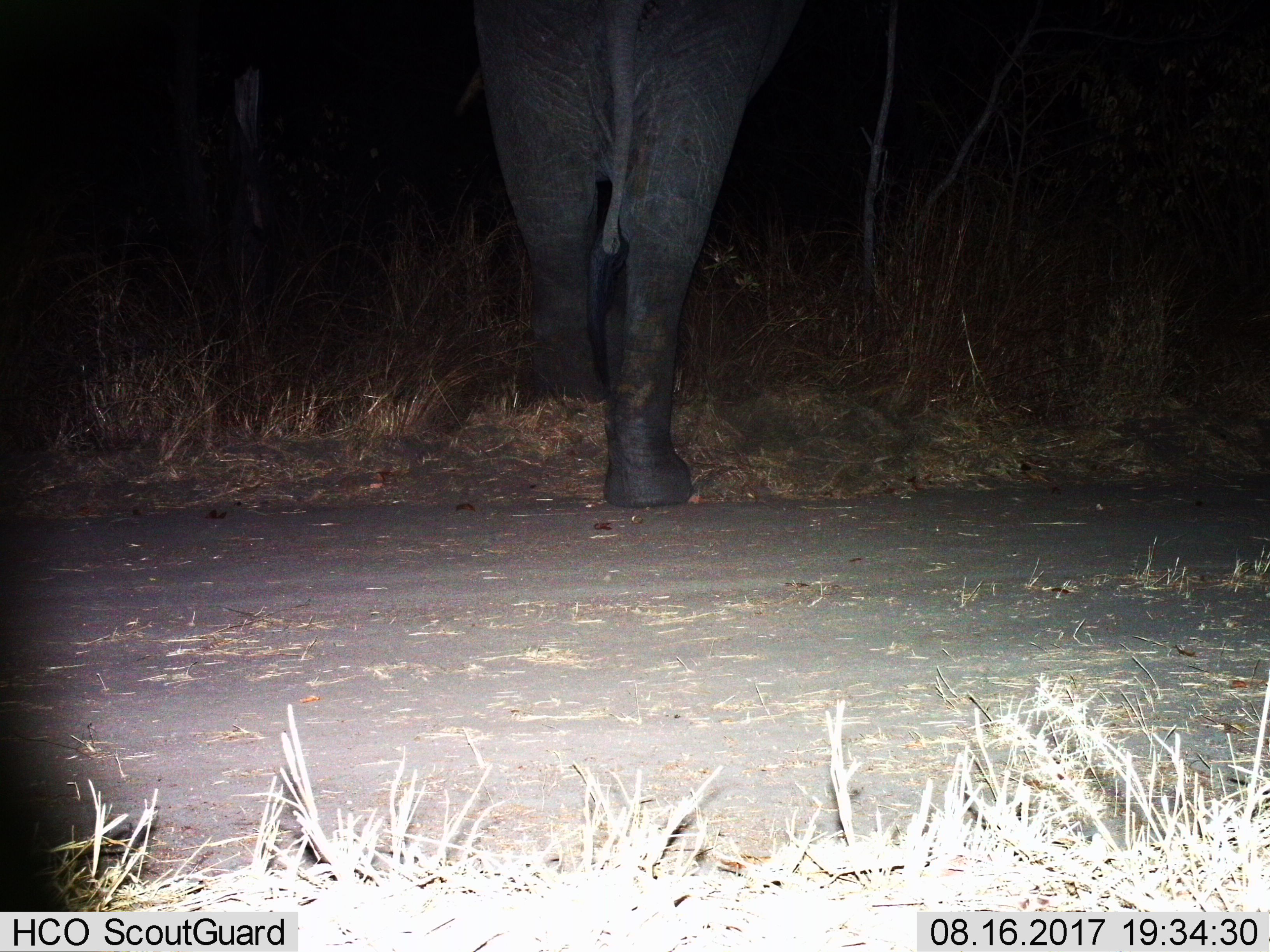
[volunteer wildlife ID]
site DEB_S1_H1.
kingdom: Animalia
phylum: Chordata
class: Mammalia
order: Proboscidea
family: Elephantidae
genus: Loxodonta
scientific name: Loxodonta africana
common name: african bush elephant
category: elephant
Elephant (african bush elephant) (Loxodonta africana), count 1. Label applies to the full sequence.